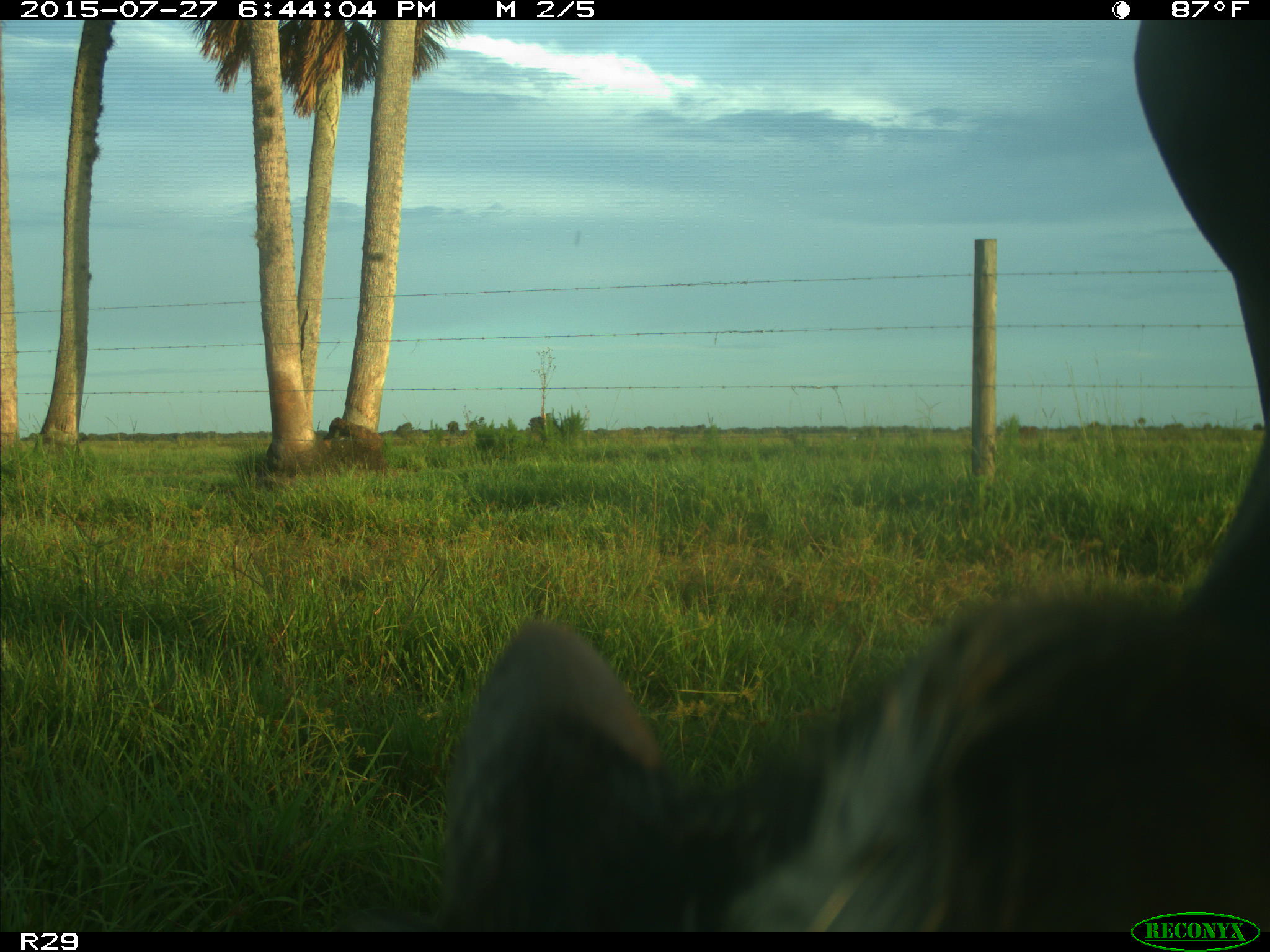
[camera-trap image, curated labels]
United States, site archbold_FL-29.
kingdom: Animalia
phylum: Chordata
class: Mammalia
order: Artiodactyla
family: Bovidae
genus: Bos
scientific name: Bos taurus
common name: domestic cow